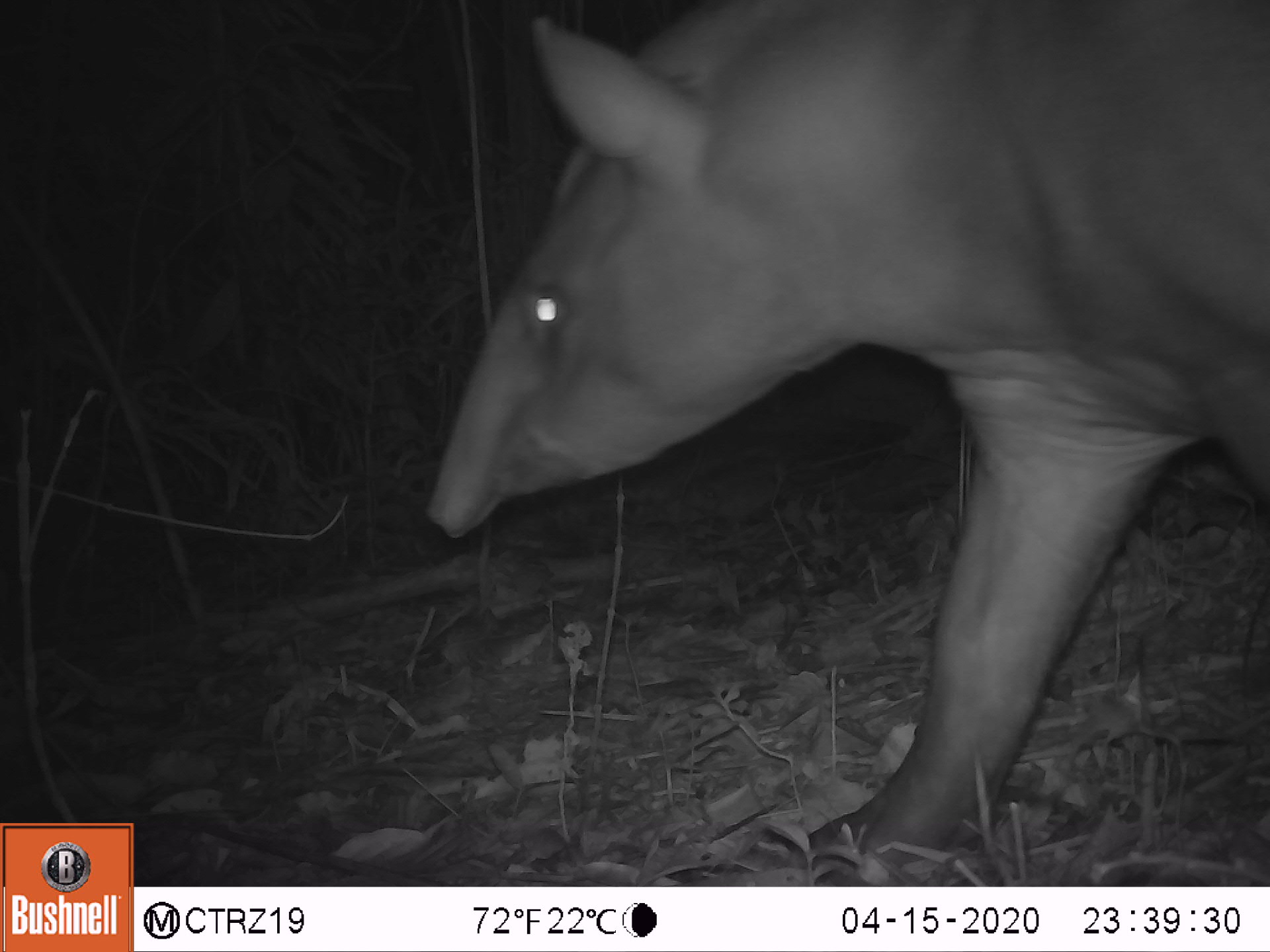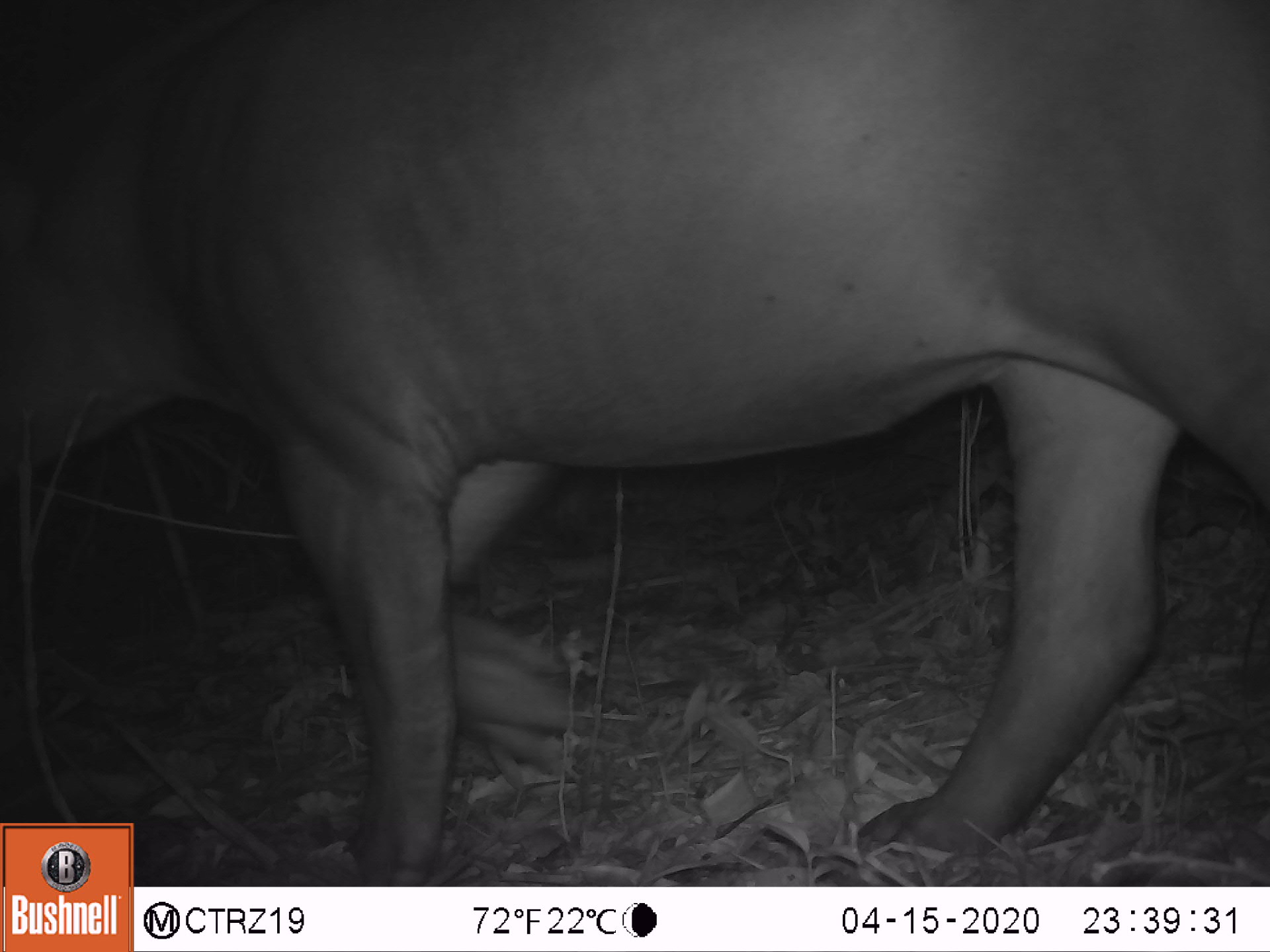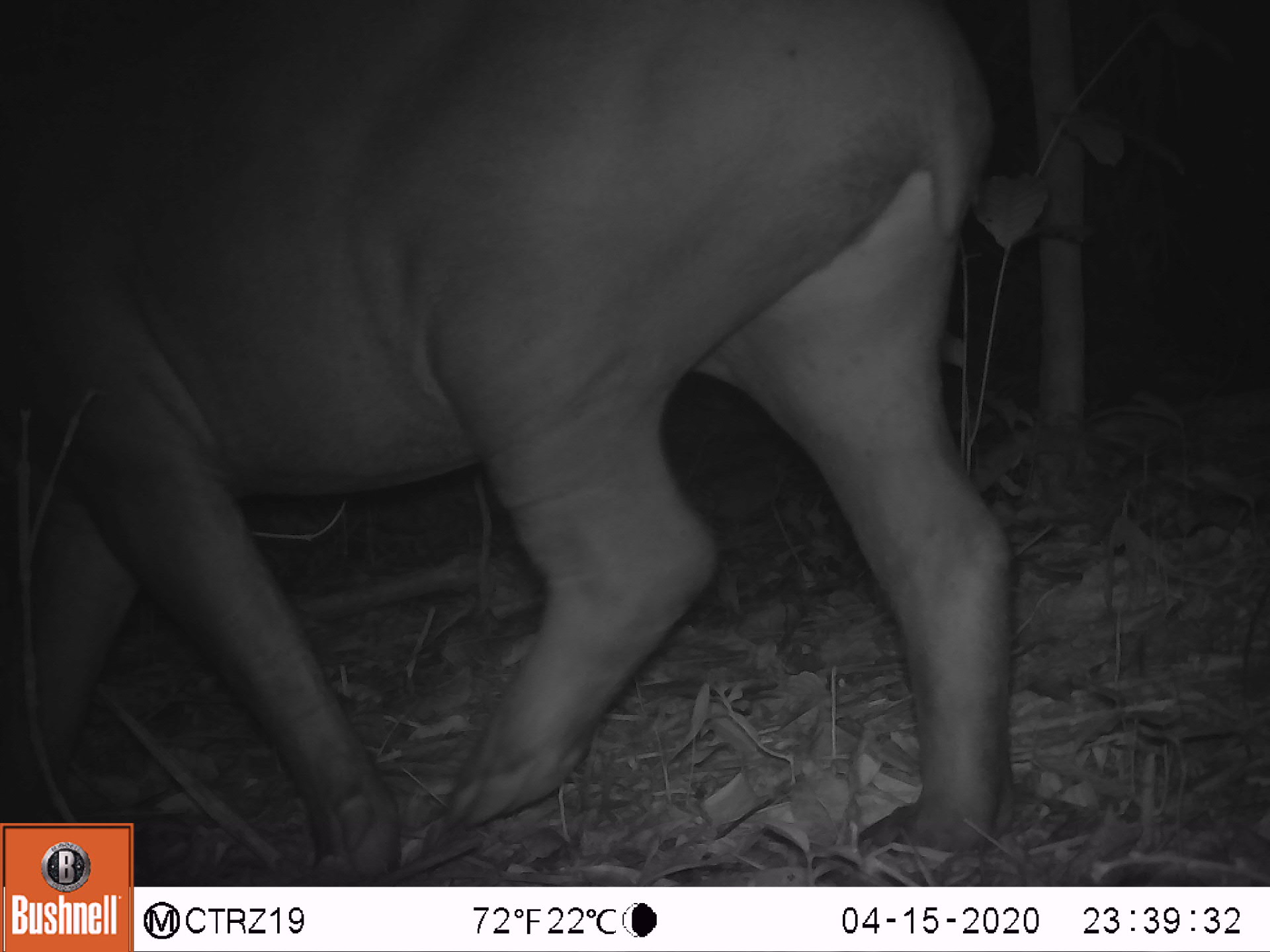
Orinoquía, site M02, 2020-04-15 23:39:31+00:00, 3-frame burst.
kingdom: Animalia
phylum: Chordata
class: Mammalia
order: Perissodactyla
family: Tapiridae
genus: Tapirus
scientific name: Tapirus terrestris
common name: lowland tapir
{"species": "lowland tapir (Tapirus terrestris)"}